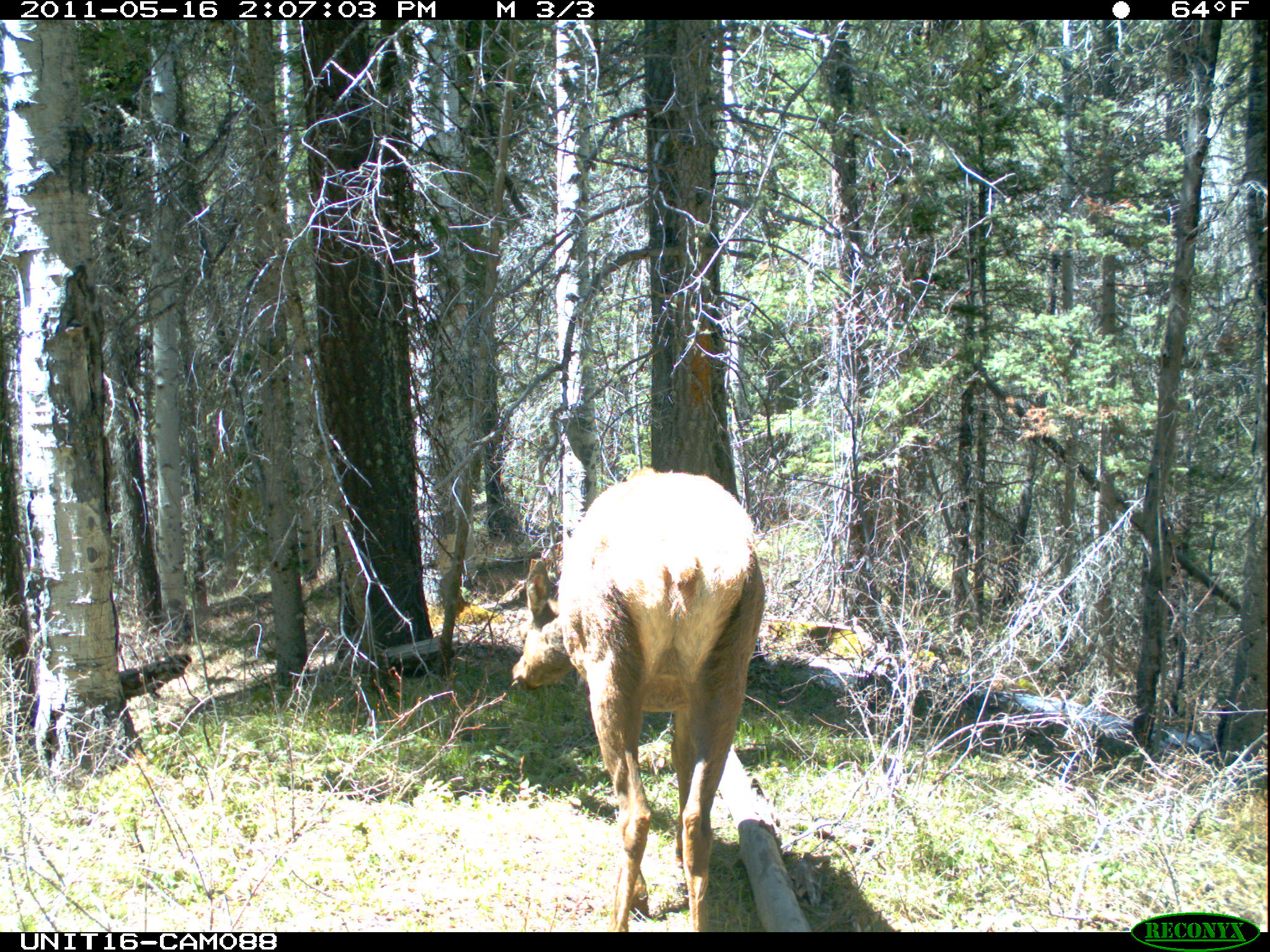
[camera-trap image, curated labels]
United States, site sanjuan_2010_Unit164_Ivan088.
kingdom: Animalia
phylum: Chordata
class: Mammalia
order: Artiodactyla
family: Cervidae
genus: Cervus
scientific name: Cervus elaphus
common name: red deer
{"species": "Cervus elaphus (red deer)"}